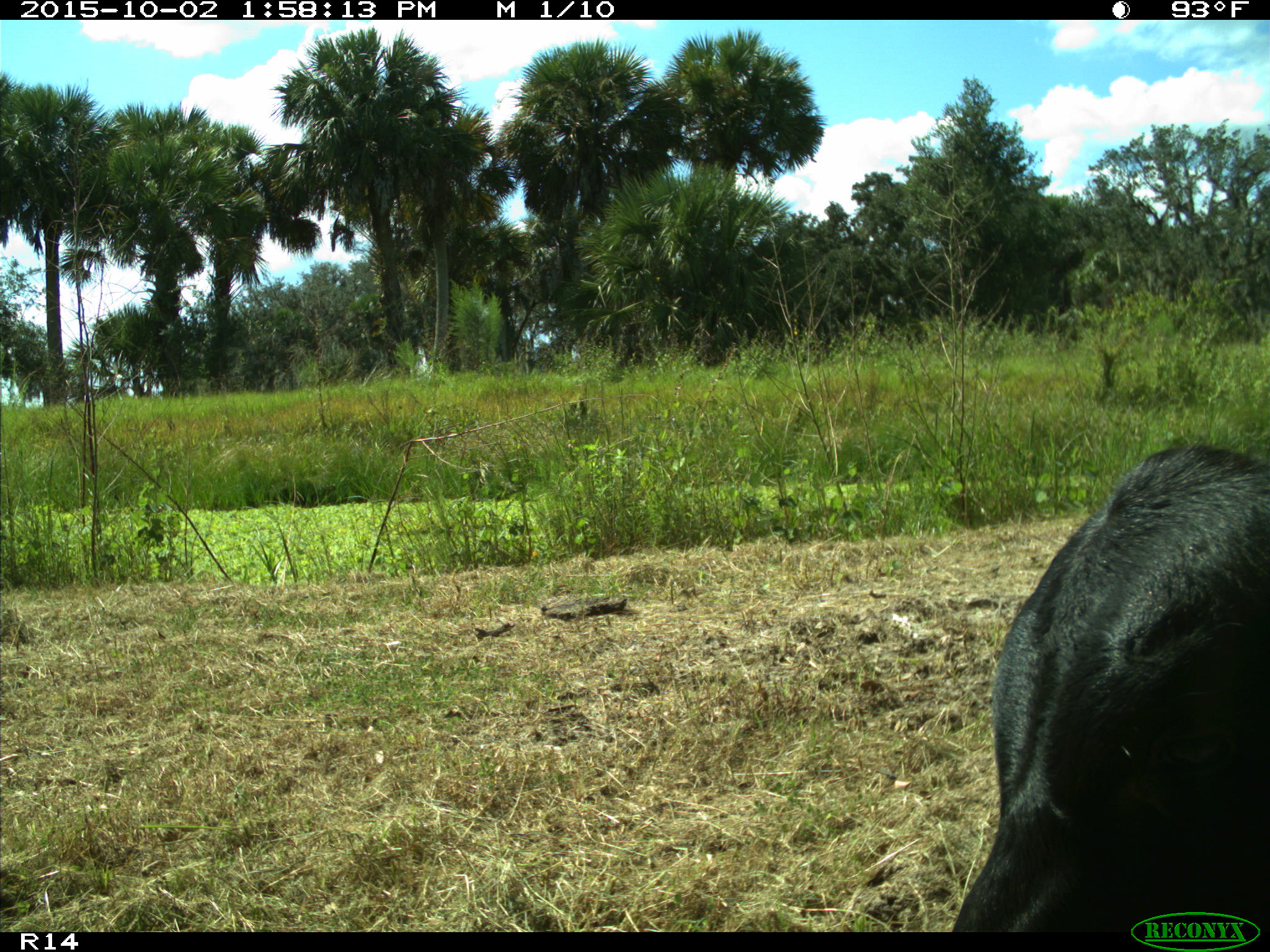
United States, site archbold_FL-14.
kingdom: Animalia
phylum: Chordata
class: Mammalia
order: Artiodactyla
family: Bovidae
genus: Bos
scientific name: Bos taurus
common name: domestic cow